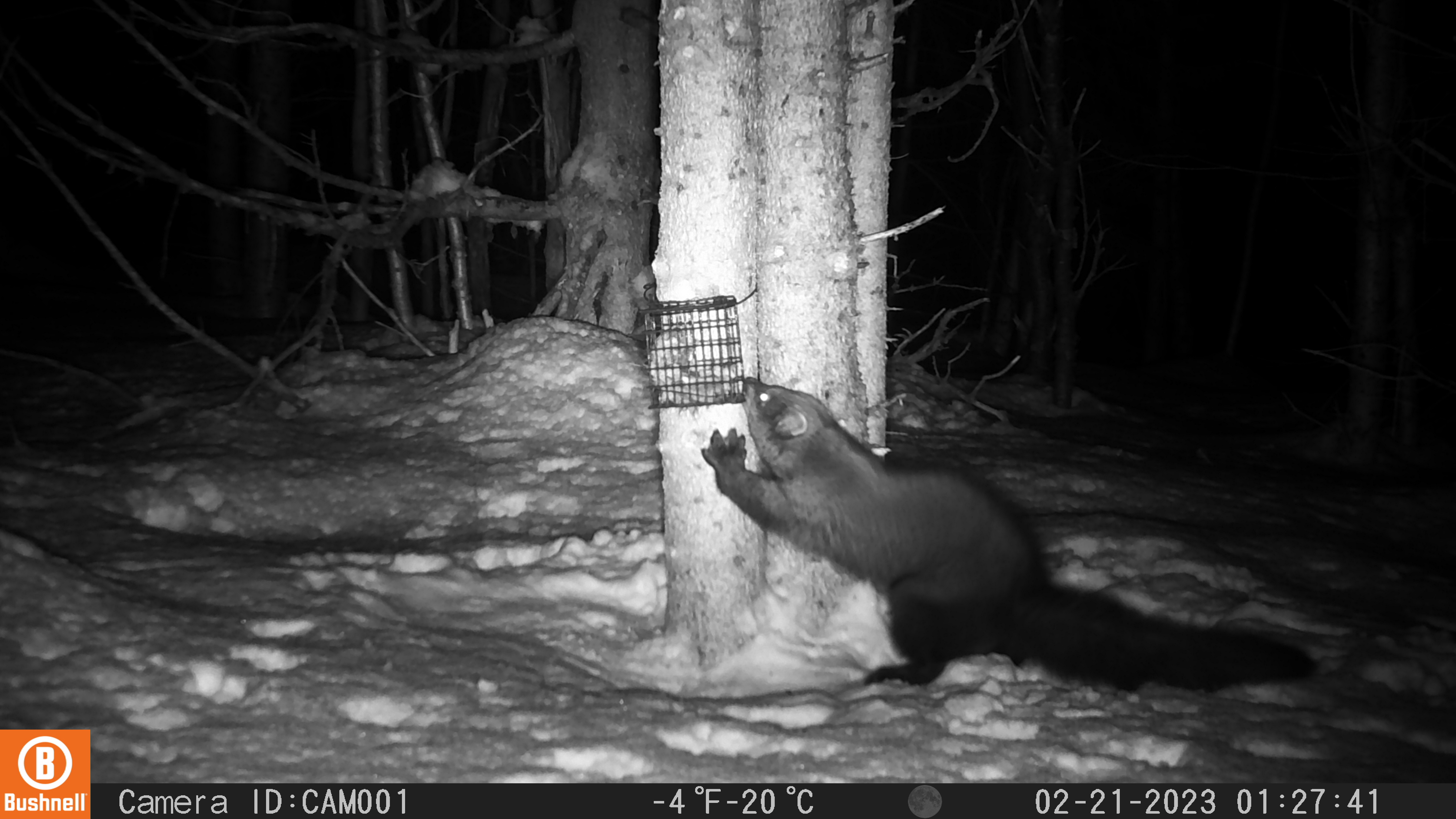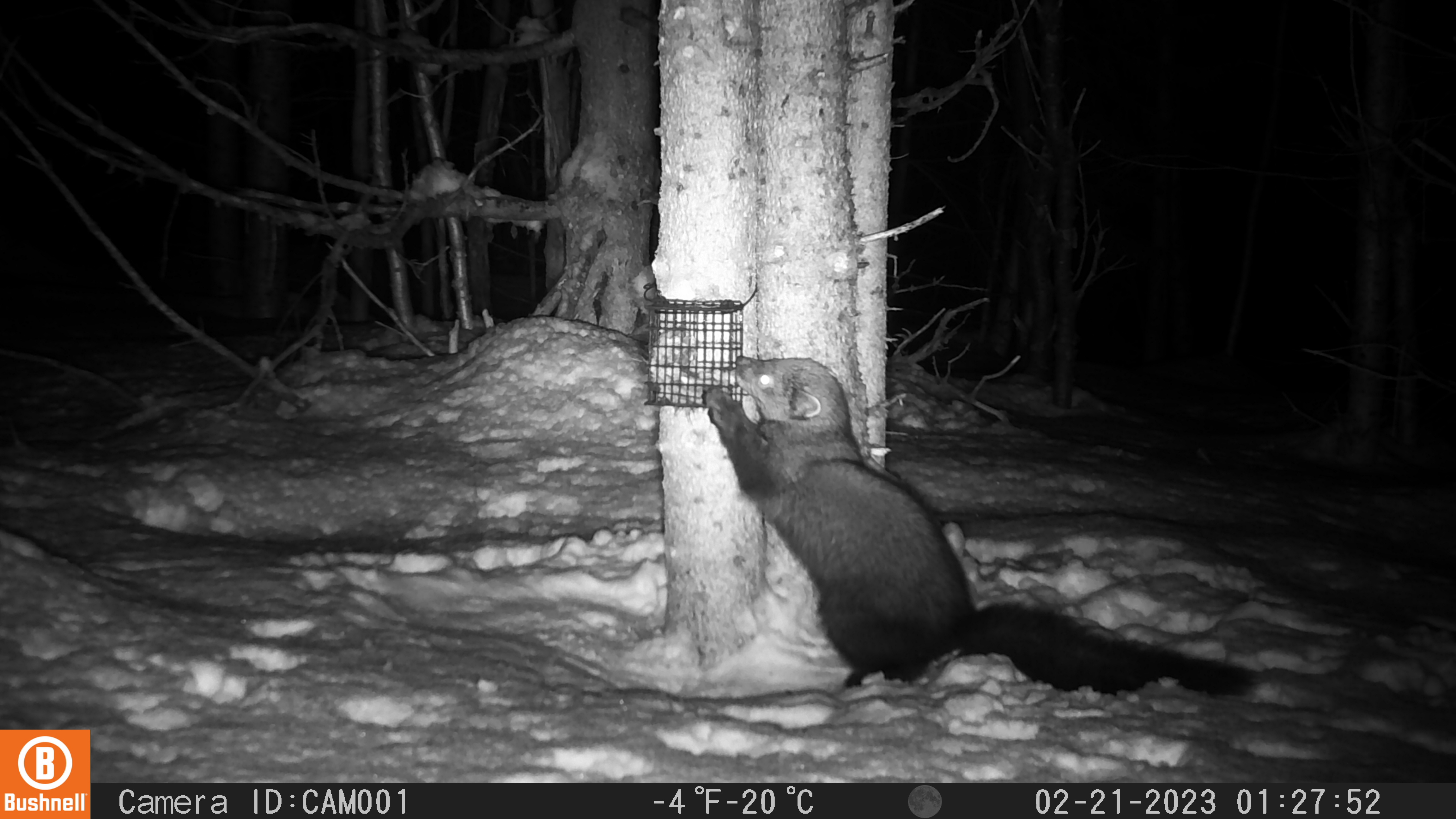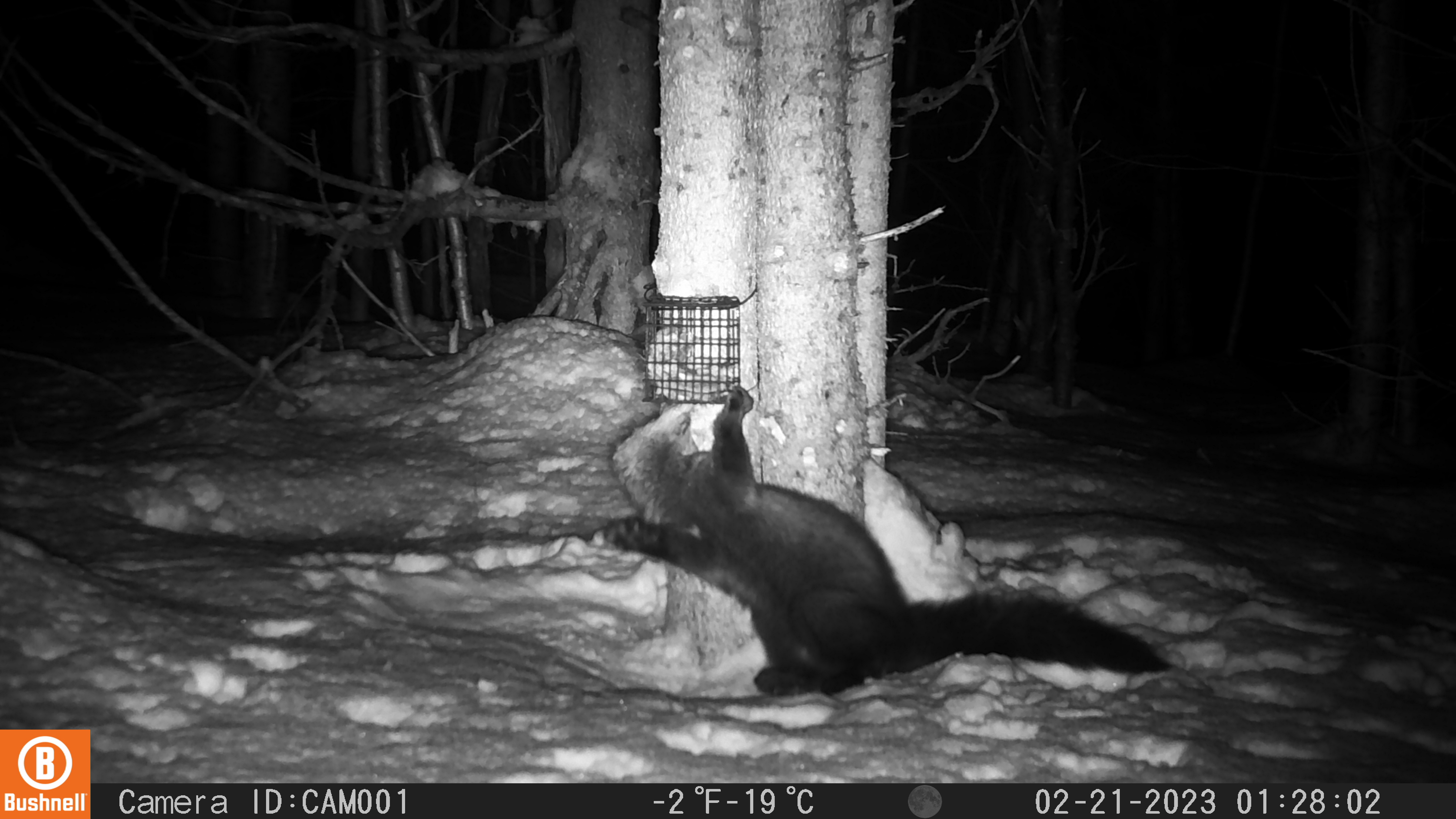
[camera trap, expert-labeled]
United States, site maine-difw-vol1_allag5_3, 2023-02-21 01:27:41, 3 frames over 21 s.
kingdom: Animalia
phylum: Chordata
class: Mammalia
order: Carnivora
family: Mustelidae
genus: Pekania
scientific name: Pekania pennanti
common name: fisher